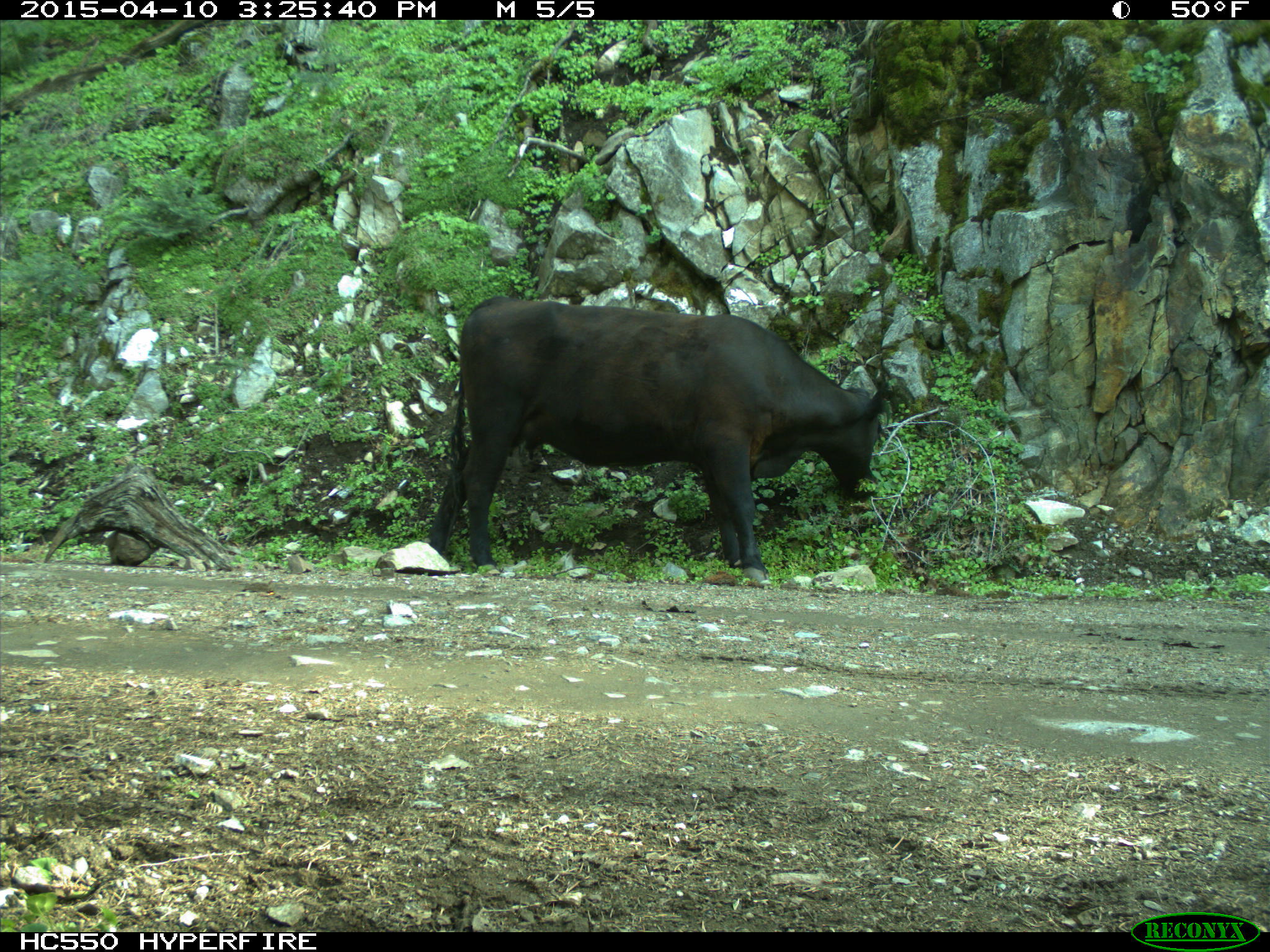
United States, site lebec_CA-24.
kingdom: Animalia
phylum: Chordata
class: Mammalia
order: Artiodactyla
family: Bovidae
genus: Bos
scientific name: Bos taurus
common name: domestic cow